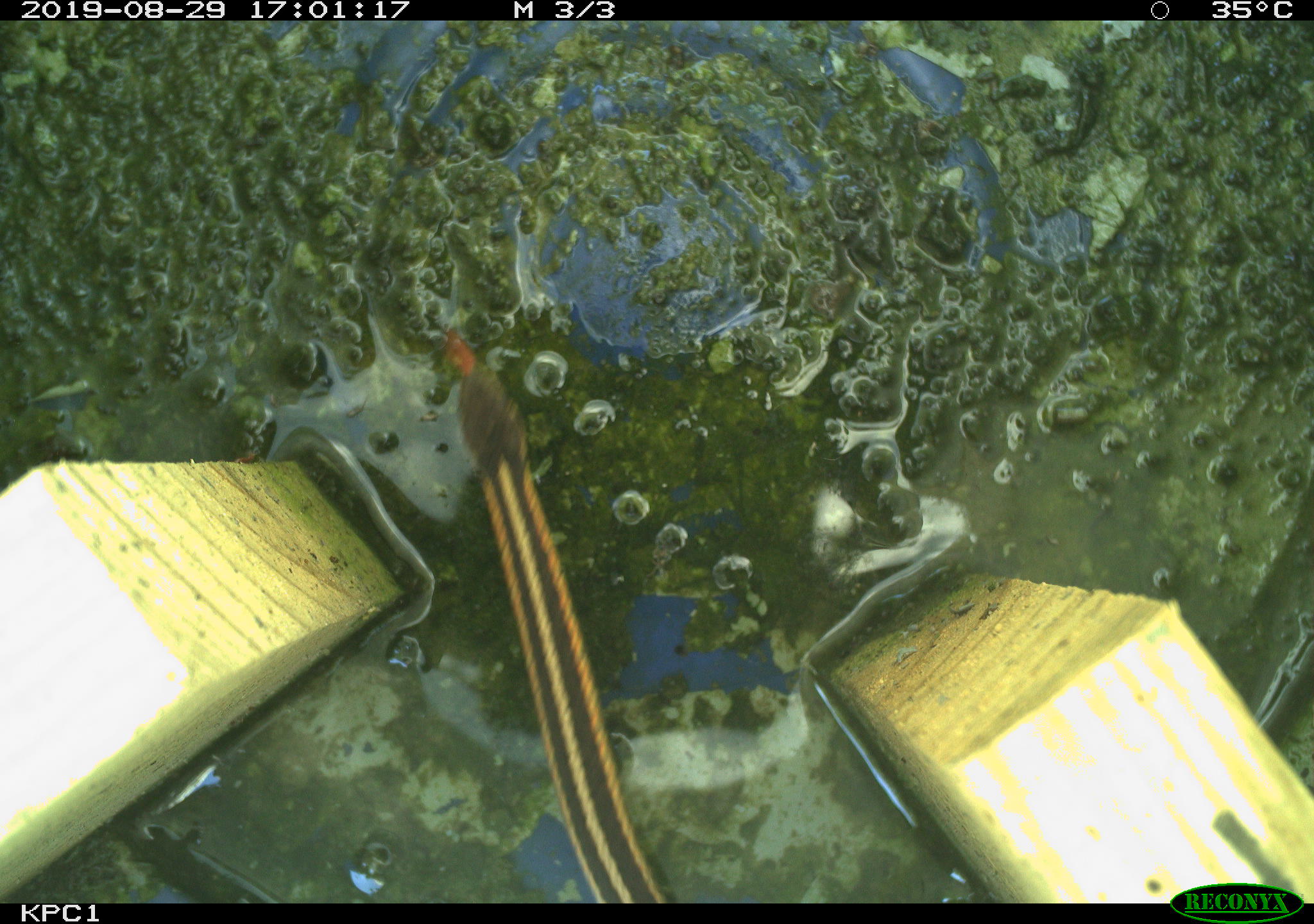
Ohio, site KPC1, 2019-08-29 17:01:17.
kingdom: Animalia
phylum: Chordata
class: Reptilia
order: Squamata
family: Colubridae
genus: Thamnophis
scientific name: Thamnophis sirtalis sirtalis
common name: eastern gartersnake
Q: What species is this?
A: Eastern gartersnake (Thamnophis sirtalis sirtalis).